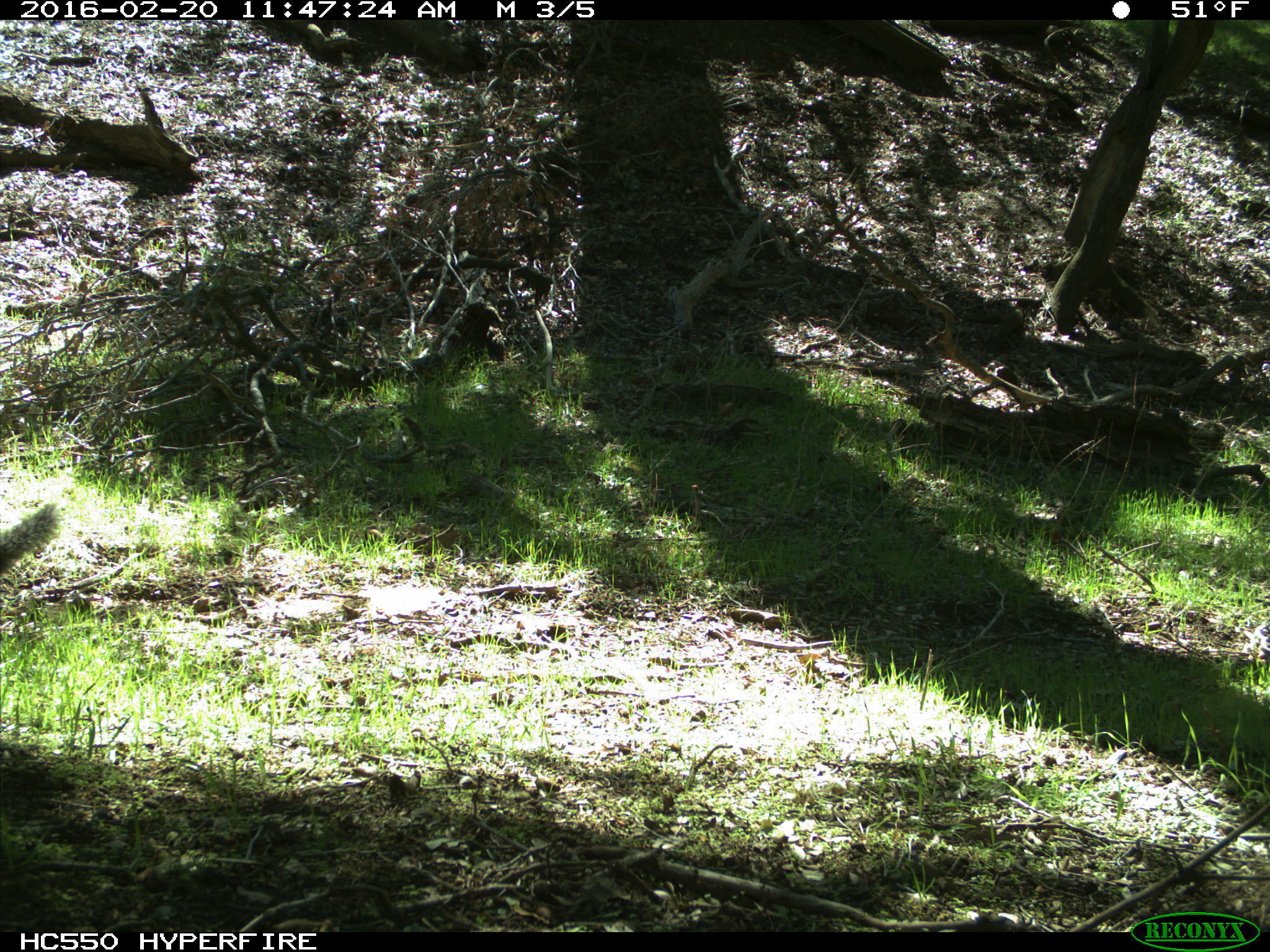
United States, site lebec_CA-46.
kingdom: Animalia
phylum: Chordata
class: Mammalia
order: Rodentia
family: Sciuridae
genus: Sciurus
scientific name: Sciurus carolinensis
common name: eastern gray squirrel